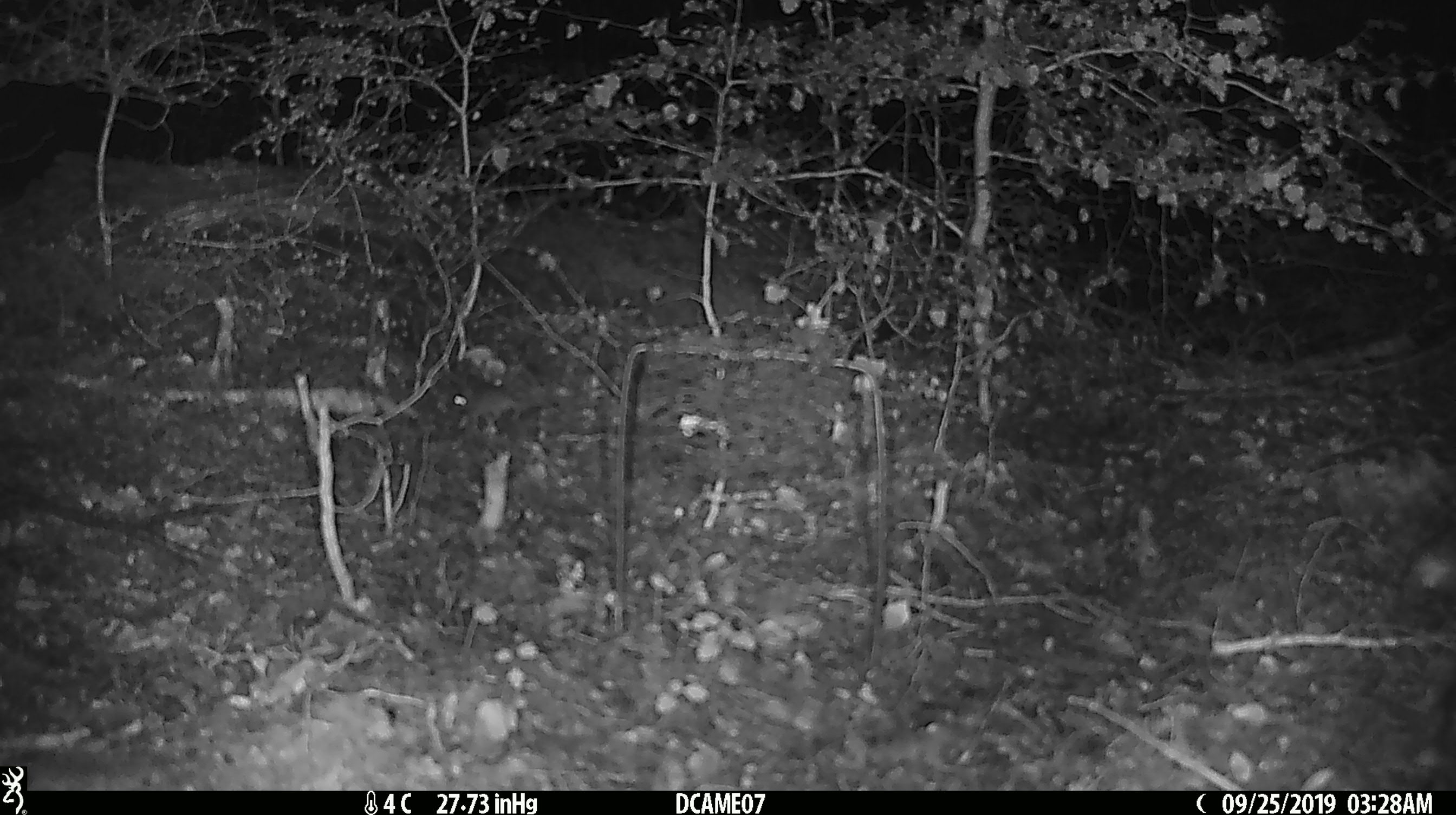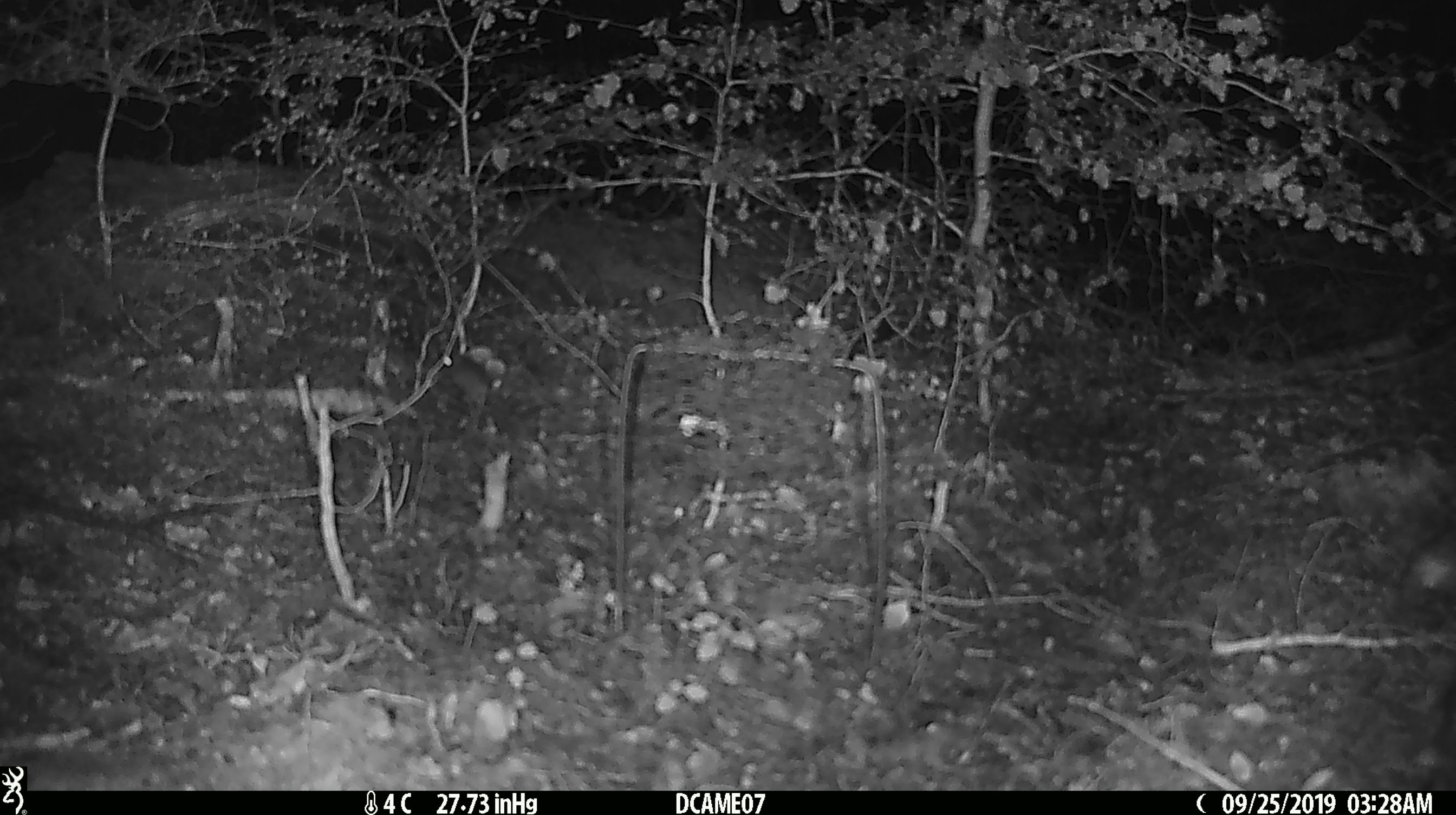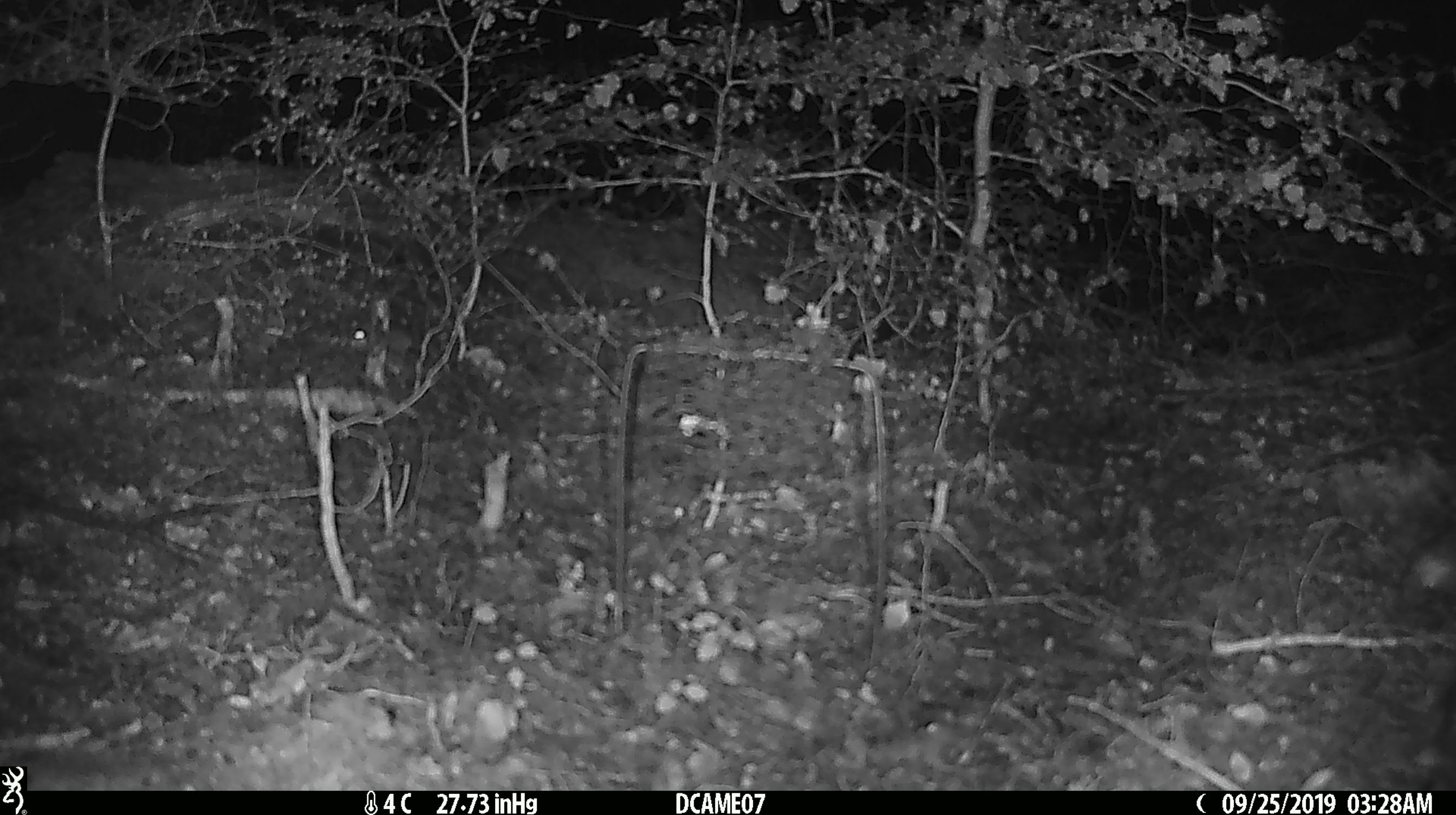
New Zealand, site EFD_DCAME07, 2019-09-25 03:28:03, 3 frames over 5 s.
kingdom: Animalia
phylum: Chordata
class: Mammalia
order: Rodentia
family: Muridae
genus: Mus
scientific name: Mus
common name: mouse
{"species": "mouse (Mus)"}